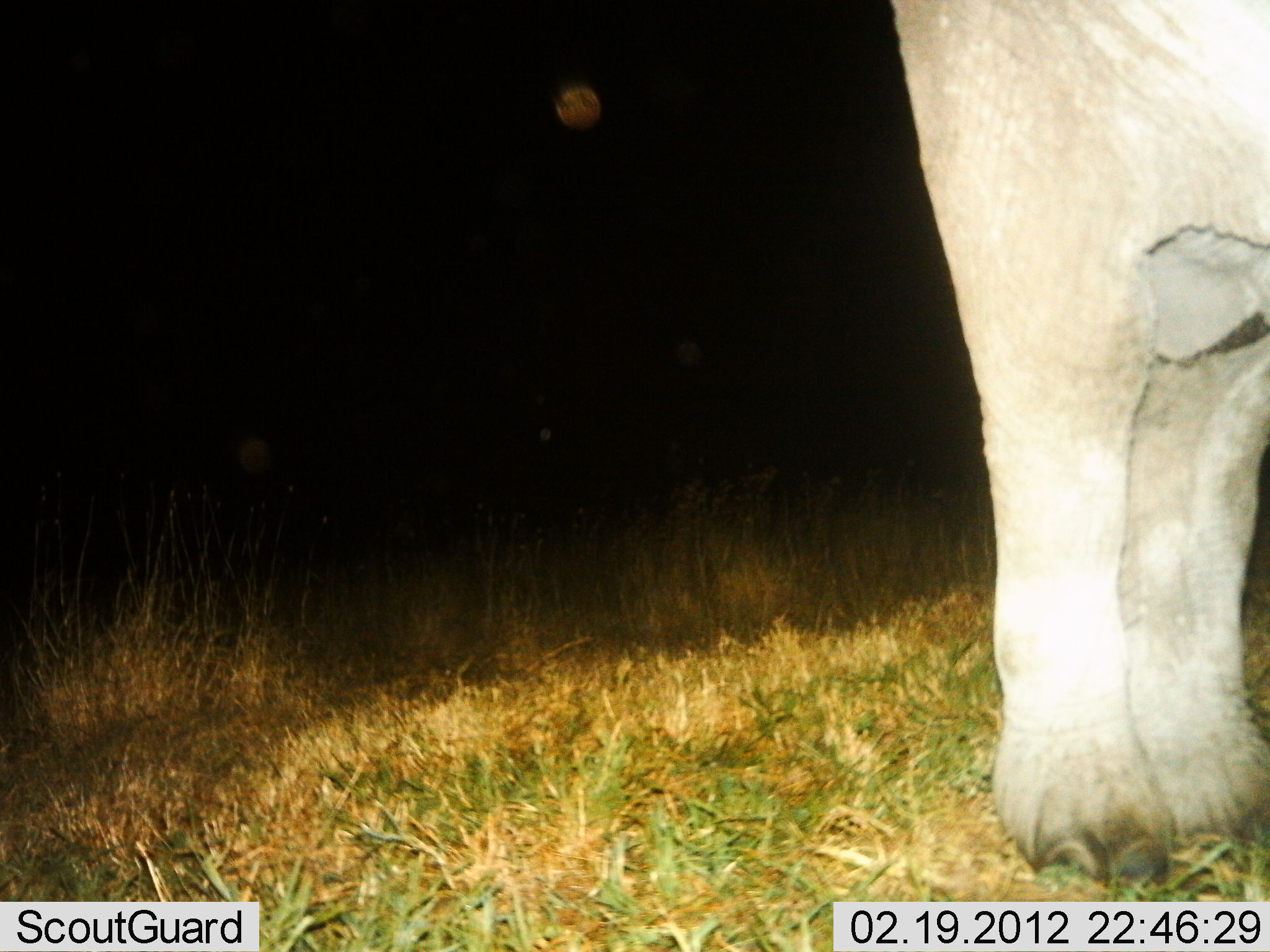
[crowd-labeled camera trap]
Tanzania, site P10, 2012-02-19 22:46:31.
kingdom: Animalia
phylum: Chordata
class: Mammalia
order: Proboscidea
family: Elephantidae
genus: Loxodonta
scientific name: Loxodonta africana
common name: african bush elephant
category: elephant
Elephant (african bush elephant) (Loxodonta africana), count 1. Behavior (volunteer vote fractions): standing 95%, resting 0%, moving 5%, interacting 0%. Young present (vote fraction): 0%. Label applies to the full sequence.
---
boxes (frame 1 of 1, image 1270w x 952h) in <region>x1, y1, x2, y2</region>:
animal: <region>884, 3, 1267, 886</region>